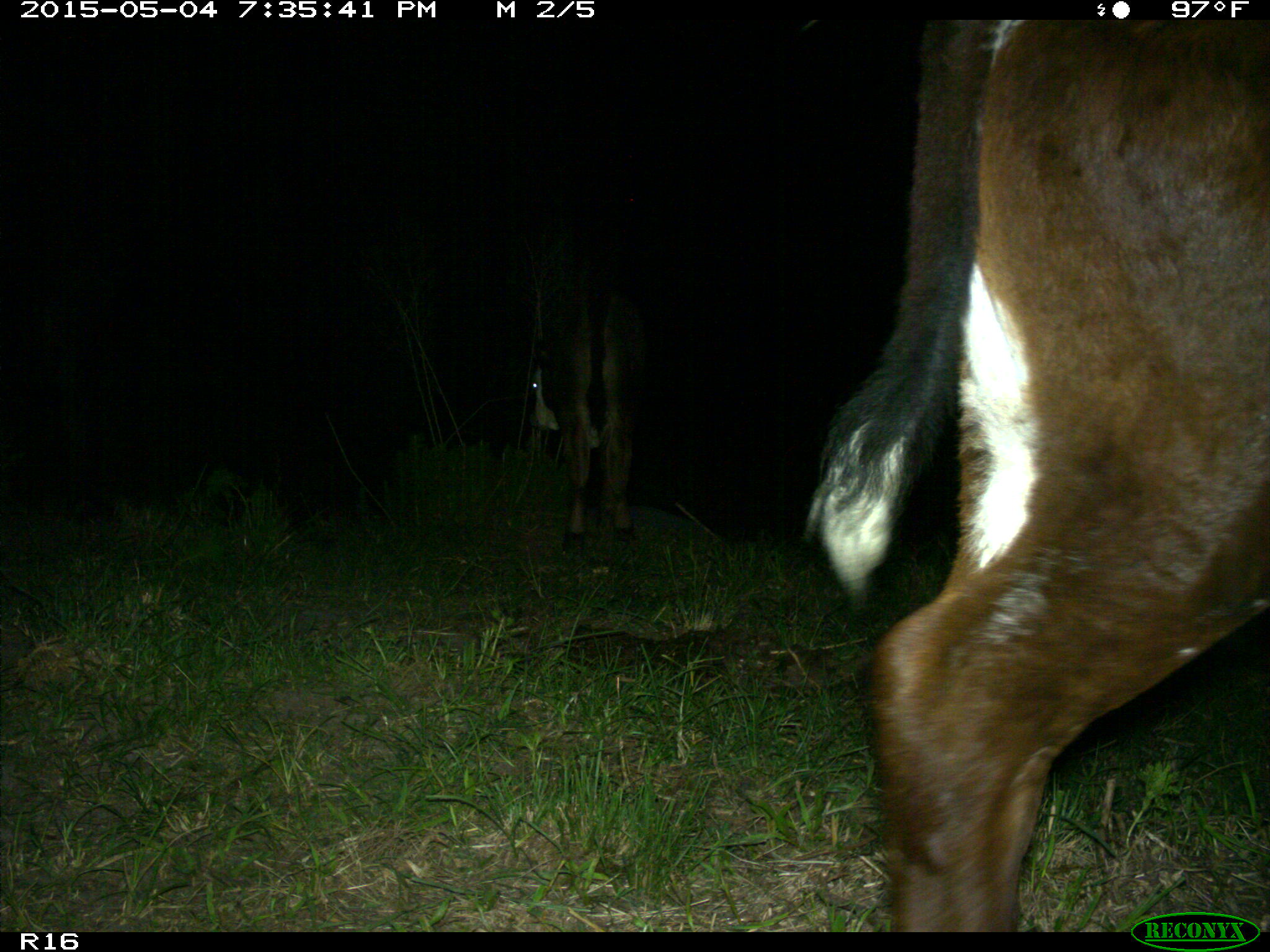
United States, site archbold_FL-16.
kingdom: Animalia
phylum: Chordata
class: Mammalia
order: Artiodactyla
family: Bovidae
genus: Bos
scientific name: Bos taurus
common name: domestic cow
Bos taurus (domestic cow).